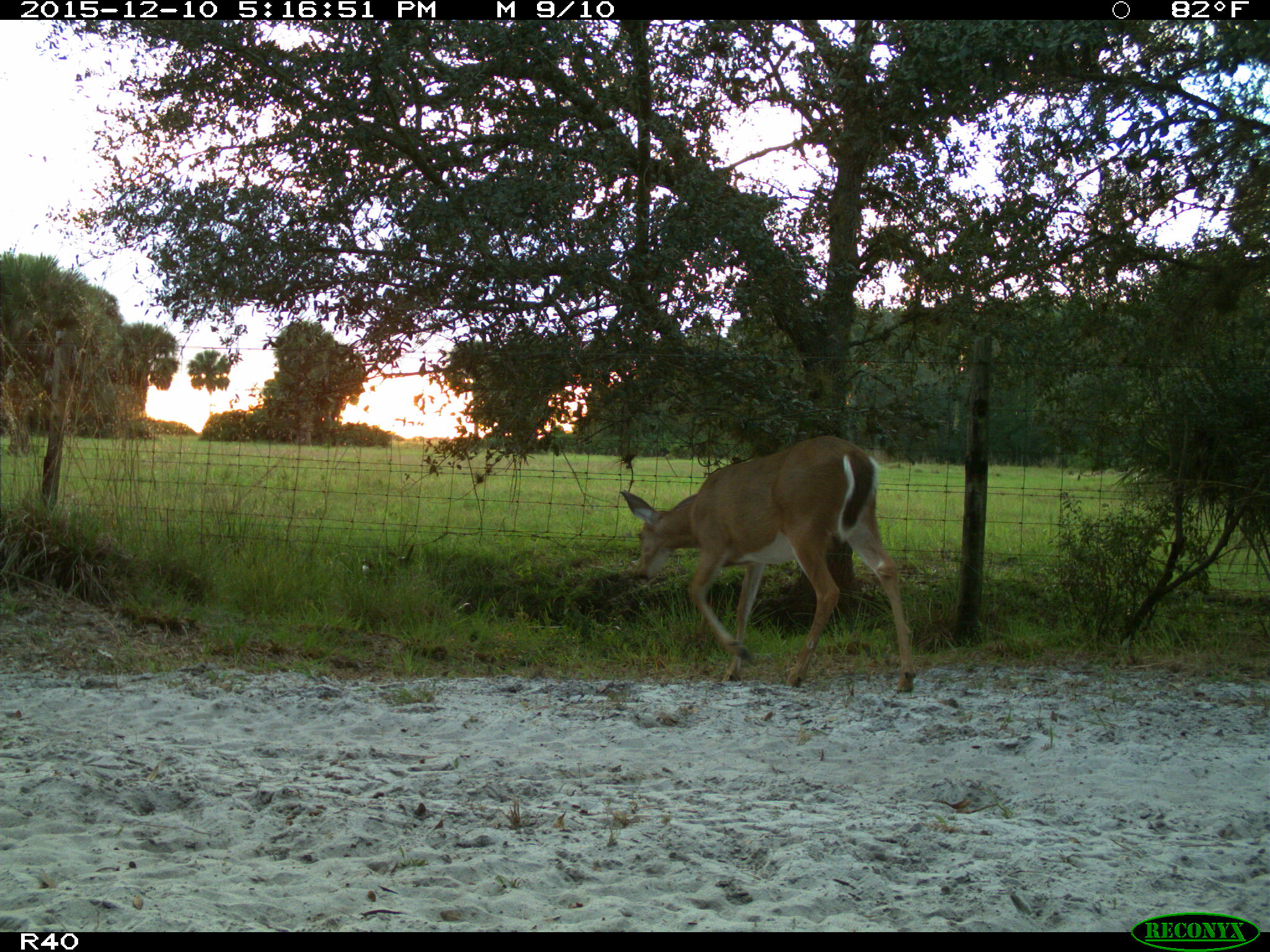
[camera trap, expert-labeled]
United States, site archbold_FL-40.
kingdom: Animalia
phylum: Chordata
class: Mammalia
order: Artiodactyla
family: Cervidae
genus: Odocoileus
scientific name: Odocoileus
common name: deer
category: unidentified deer